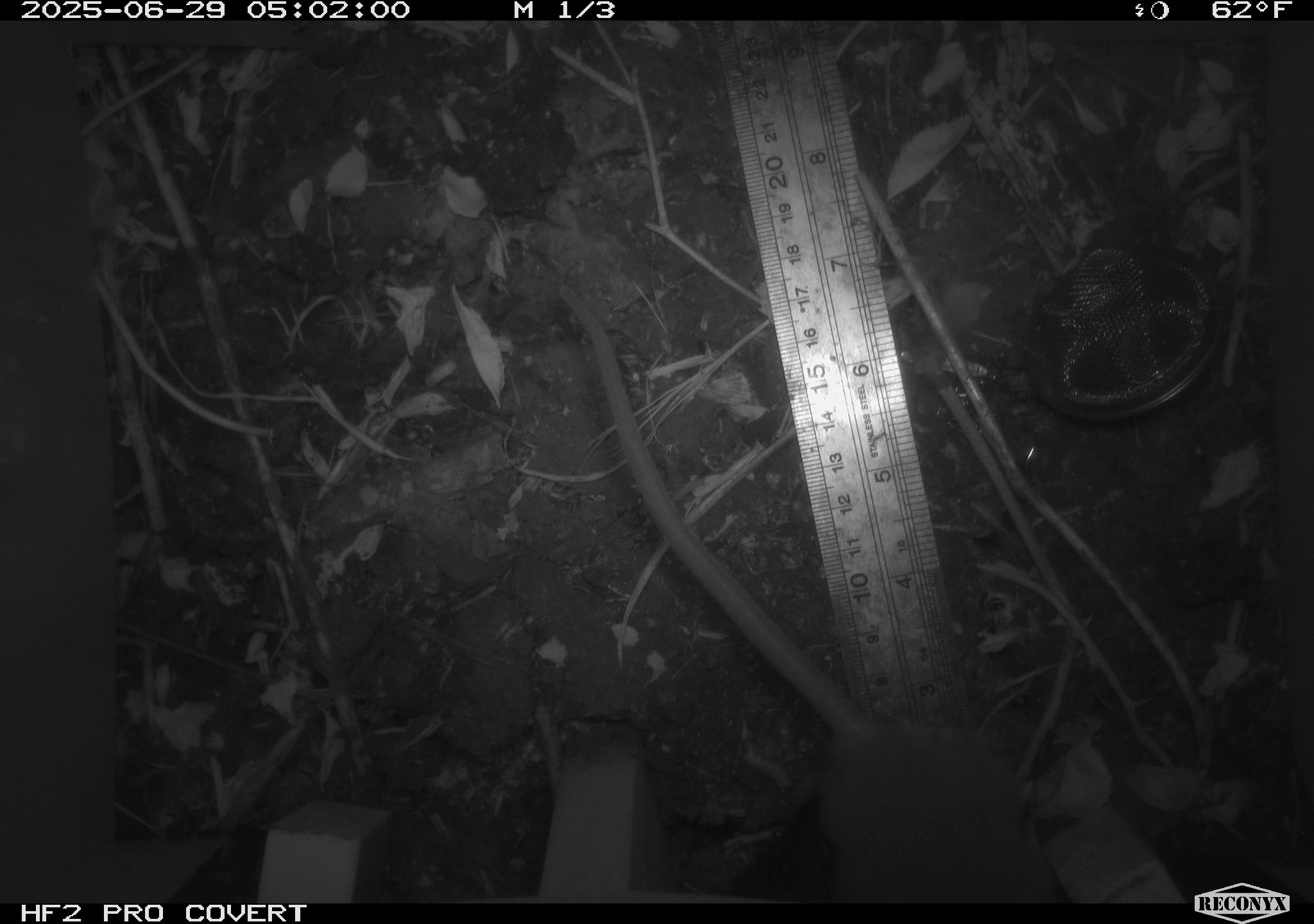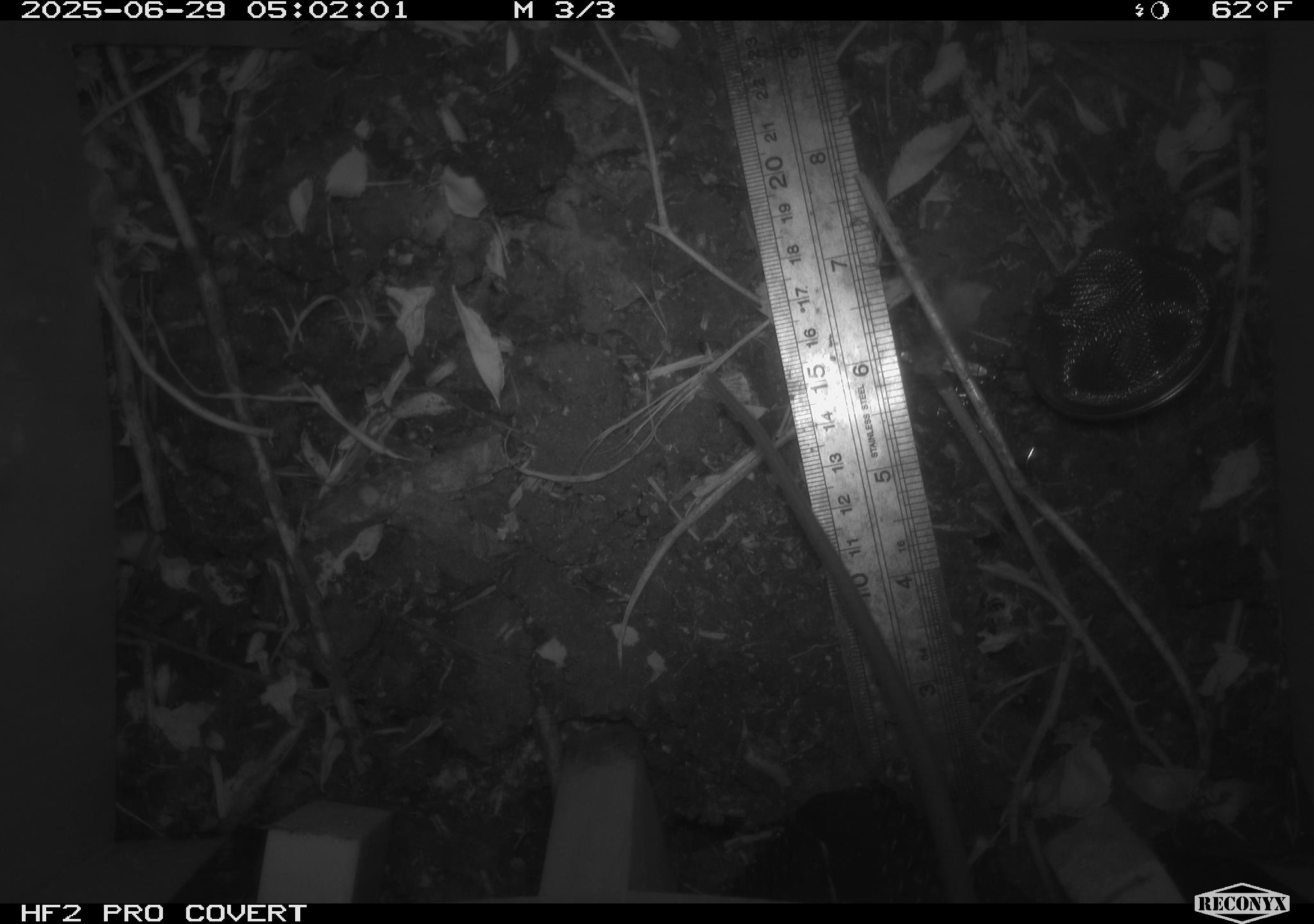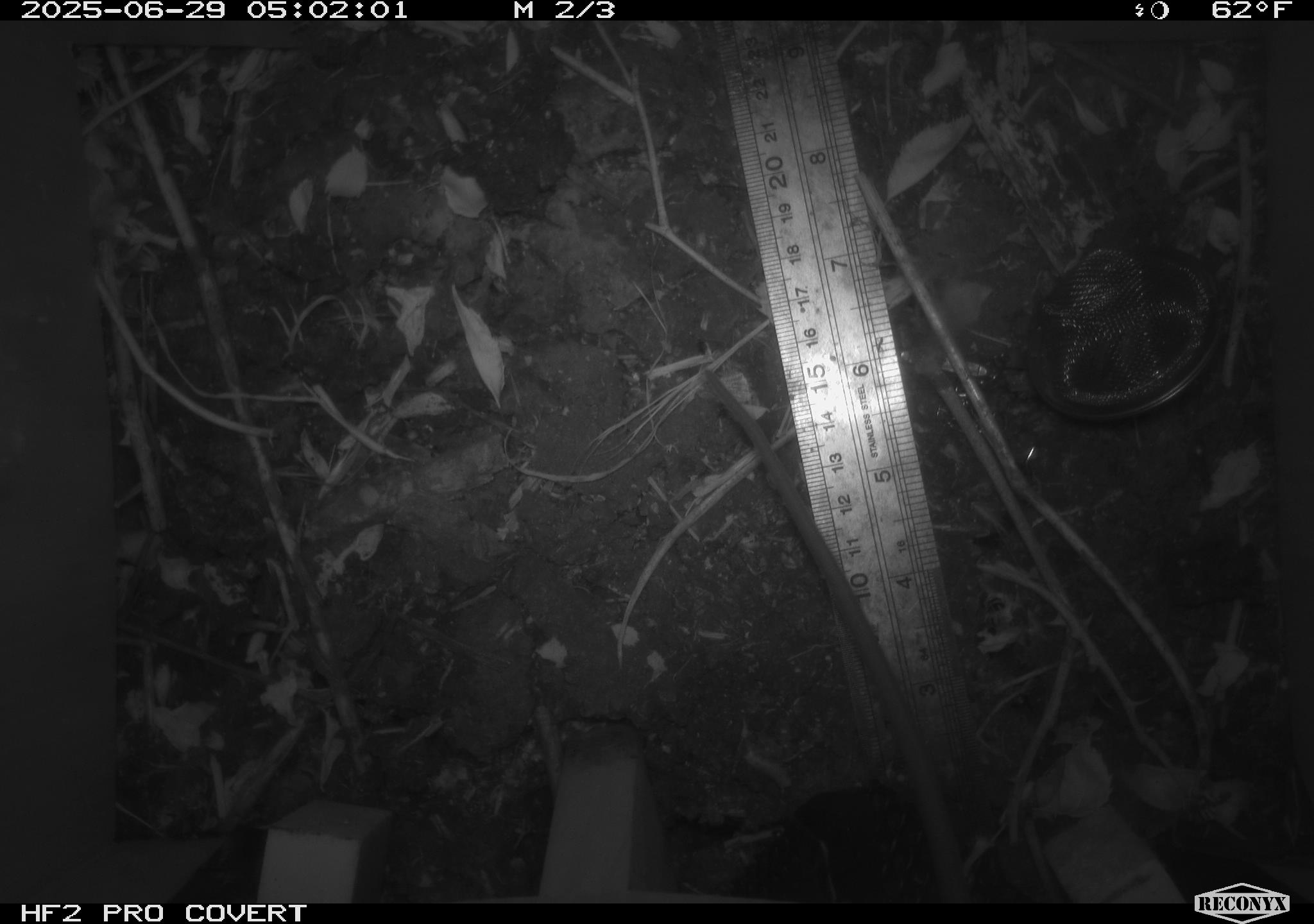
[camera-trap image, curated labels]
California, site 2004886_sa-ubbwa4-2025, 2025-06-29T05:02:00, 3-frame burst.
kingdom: Animalia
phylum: Chordata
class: Mammalia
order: Rodentia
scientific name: Rodentia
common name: rodent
Rodent (Rodentia).